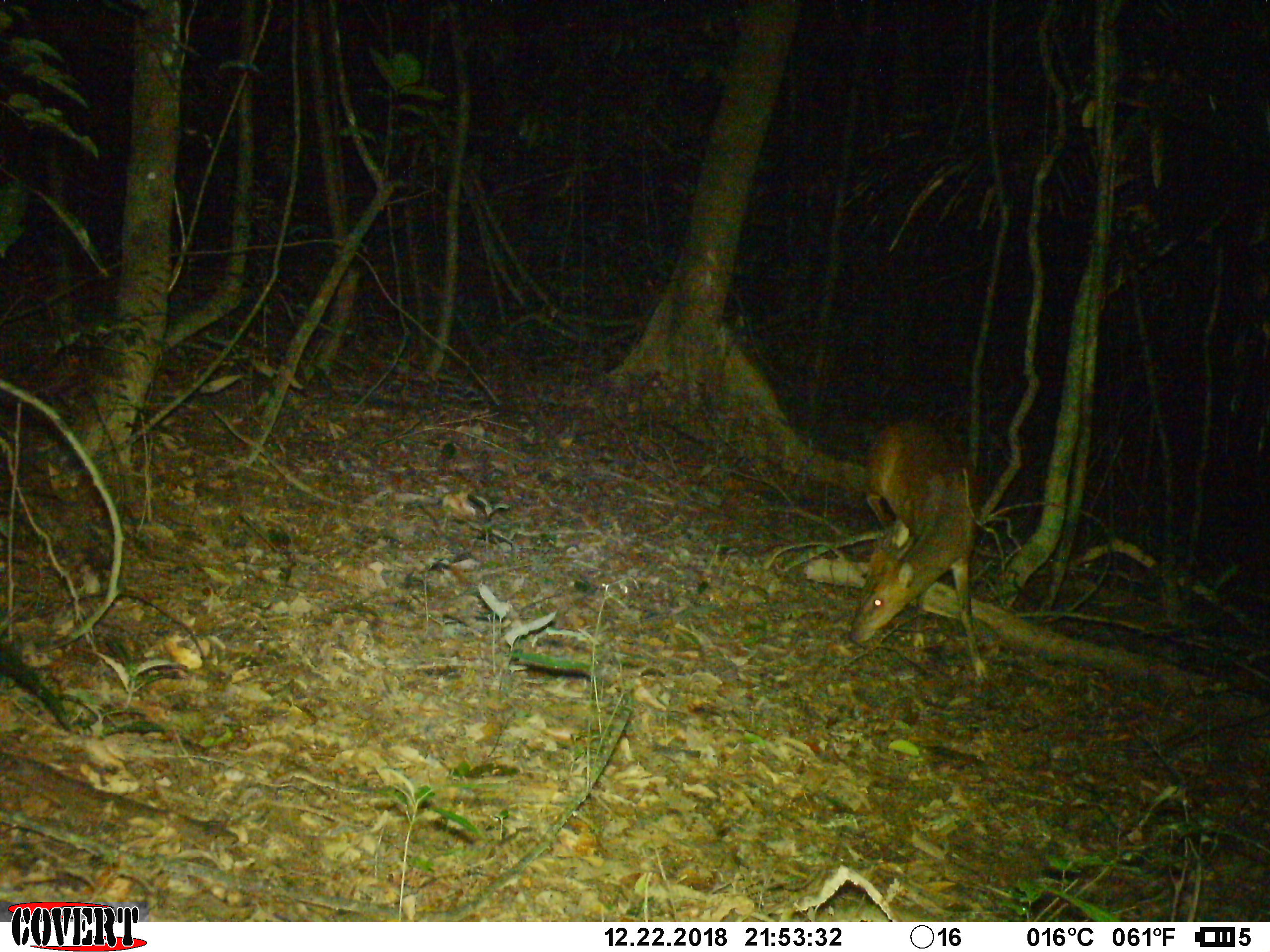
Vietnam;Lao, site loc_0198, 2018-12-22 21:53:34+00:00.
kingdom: Animalia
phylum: Chordata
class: Mammalia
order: Artiodactyla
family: Cervidae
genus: Muntiacus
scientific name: Muntiacus vuquangensis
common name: large-antlered muntjac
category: large antlered muntjac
Large antlered muntjac (large-antlered muntjac) (Muntiacus vuquangensis). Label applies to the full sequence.